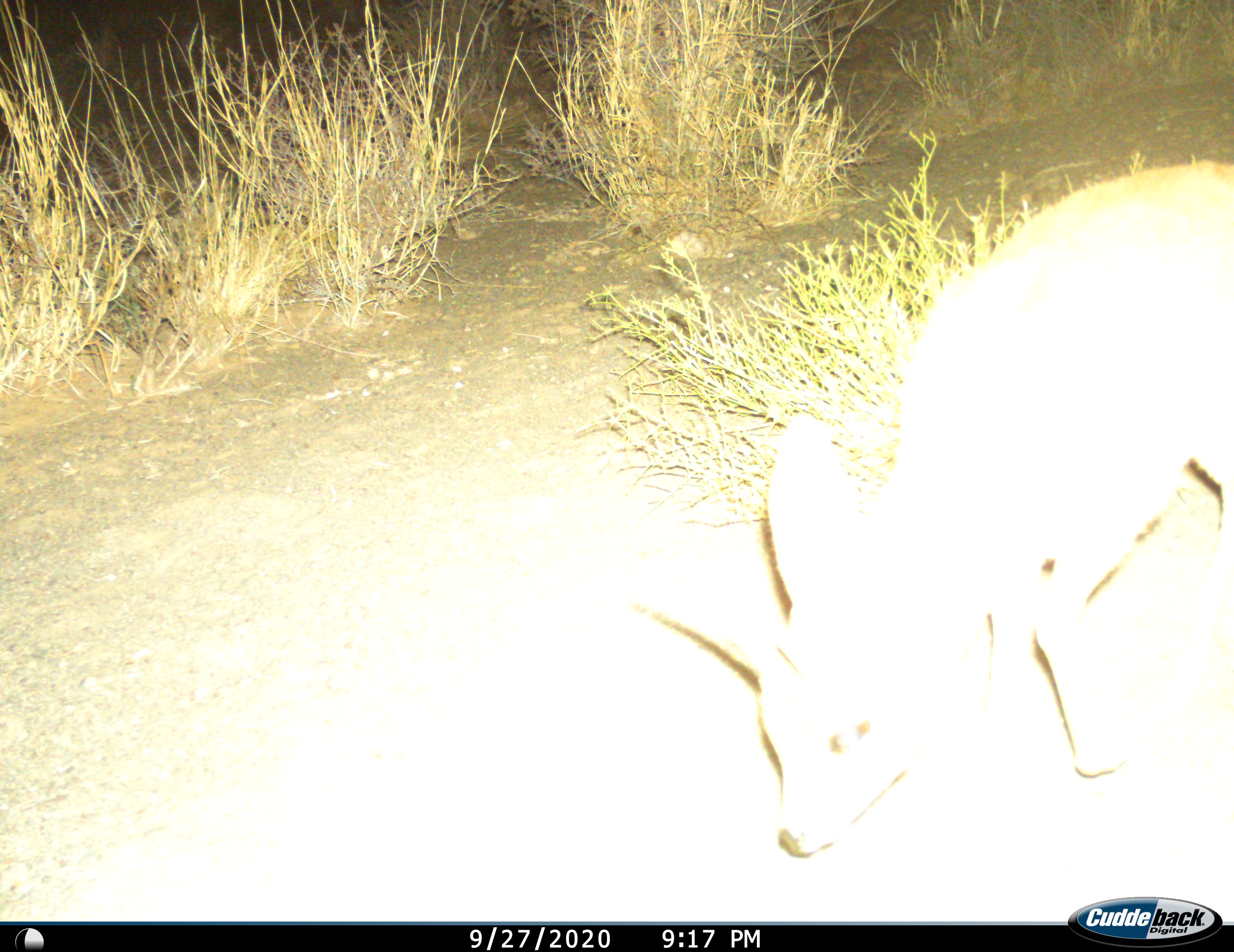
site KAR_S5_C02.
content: unidentified animal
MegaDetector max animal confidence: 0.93